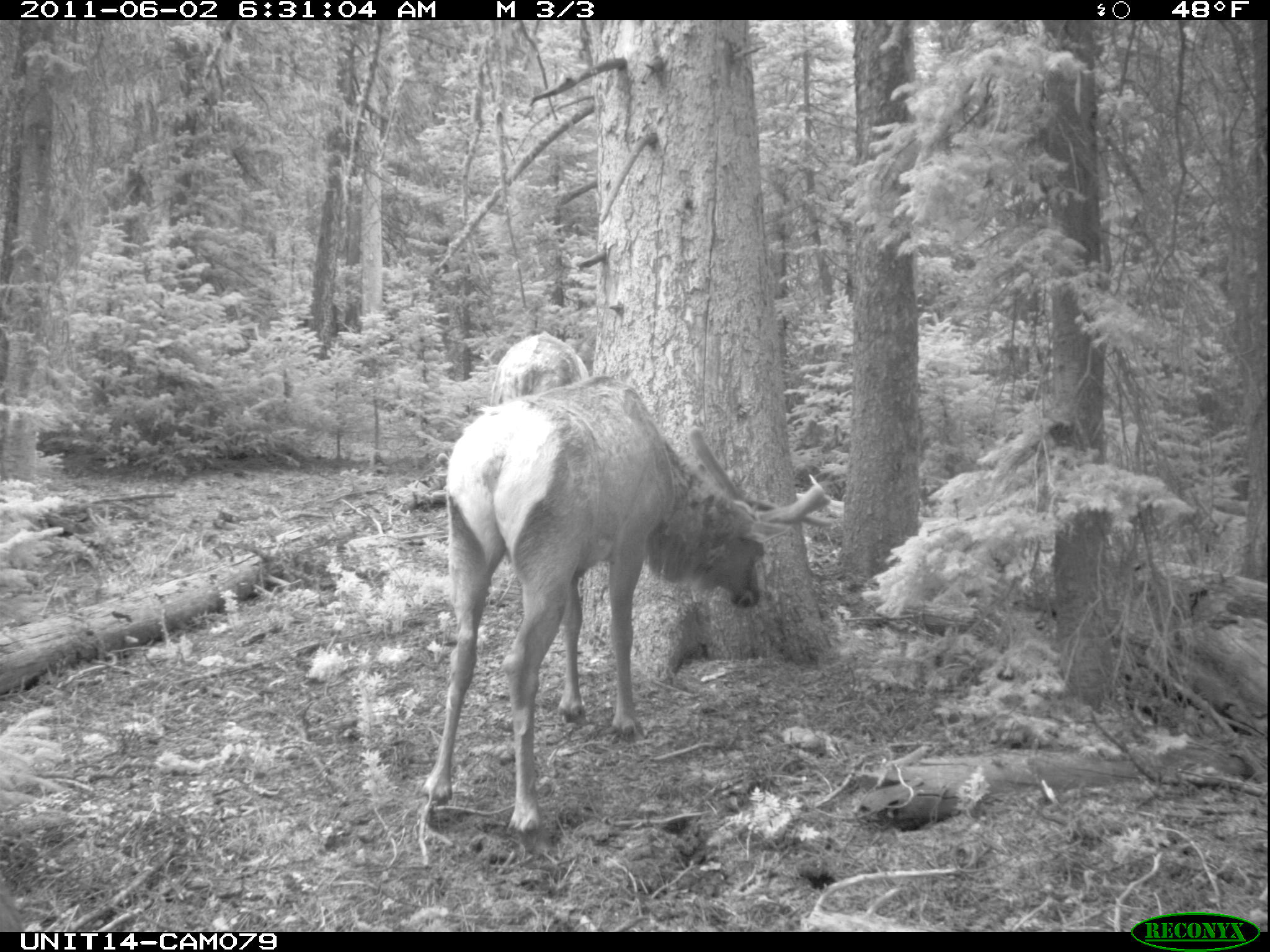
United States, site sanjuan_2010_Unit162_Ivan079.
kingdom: Animalia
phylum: Chordata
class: Mammalia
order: Artiodactyla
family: Cervidae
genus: Cervus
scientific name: Cervus elaphus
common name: red deer